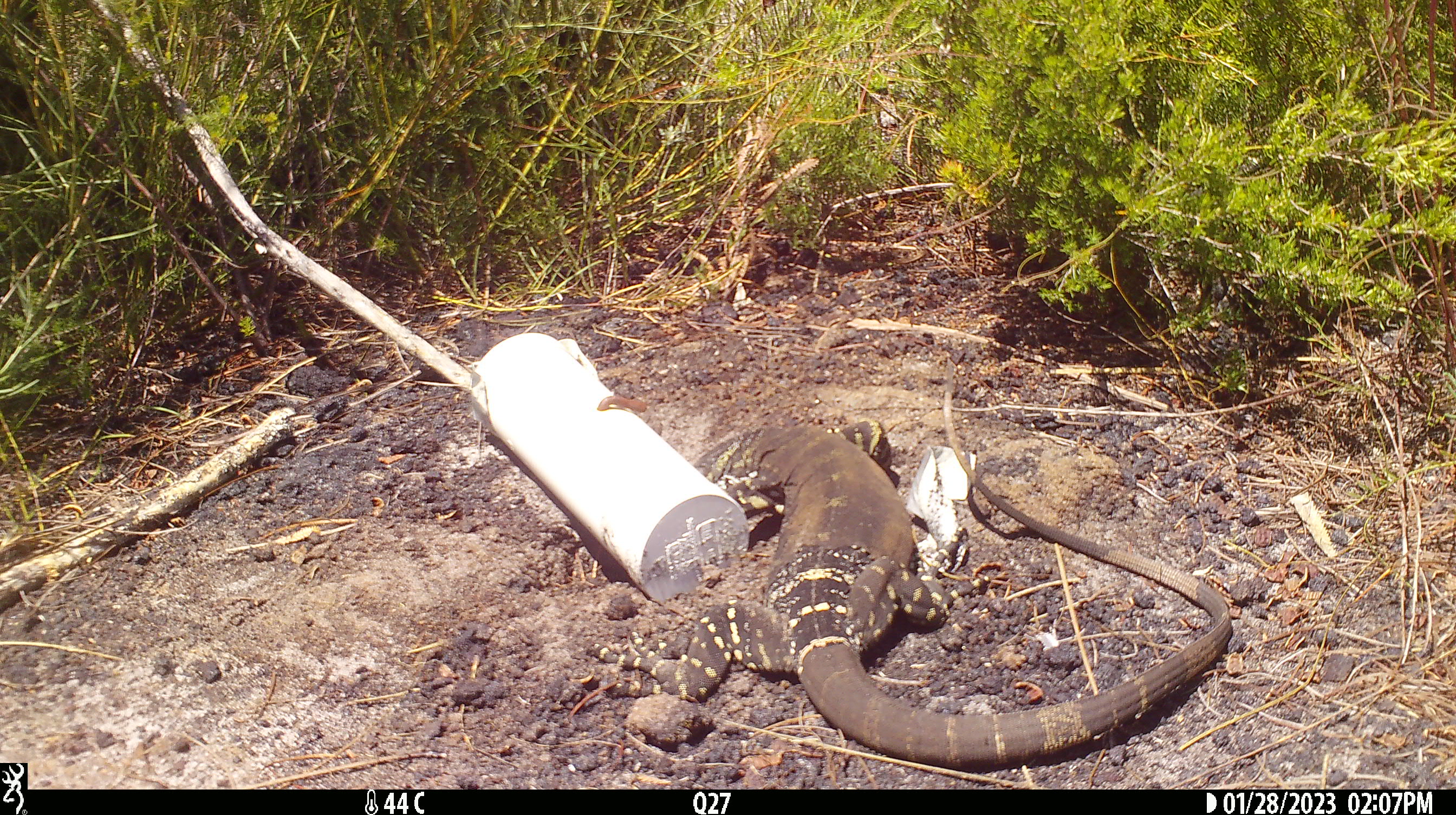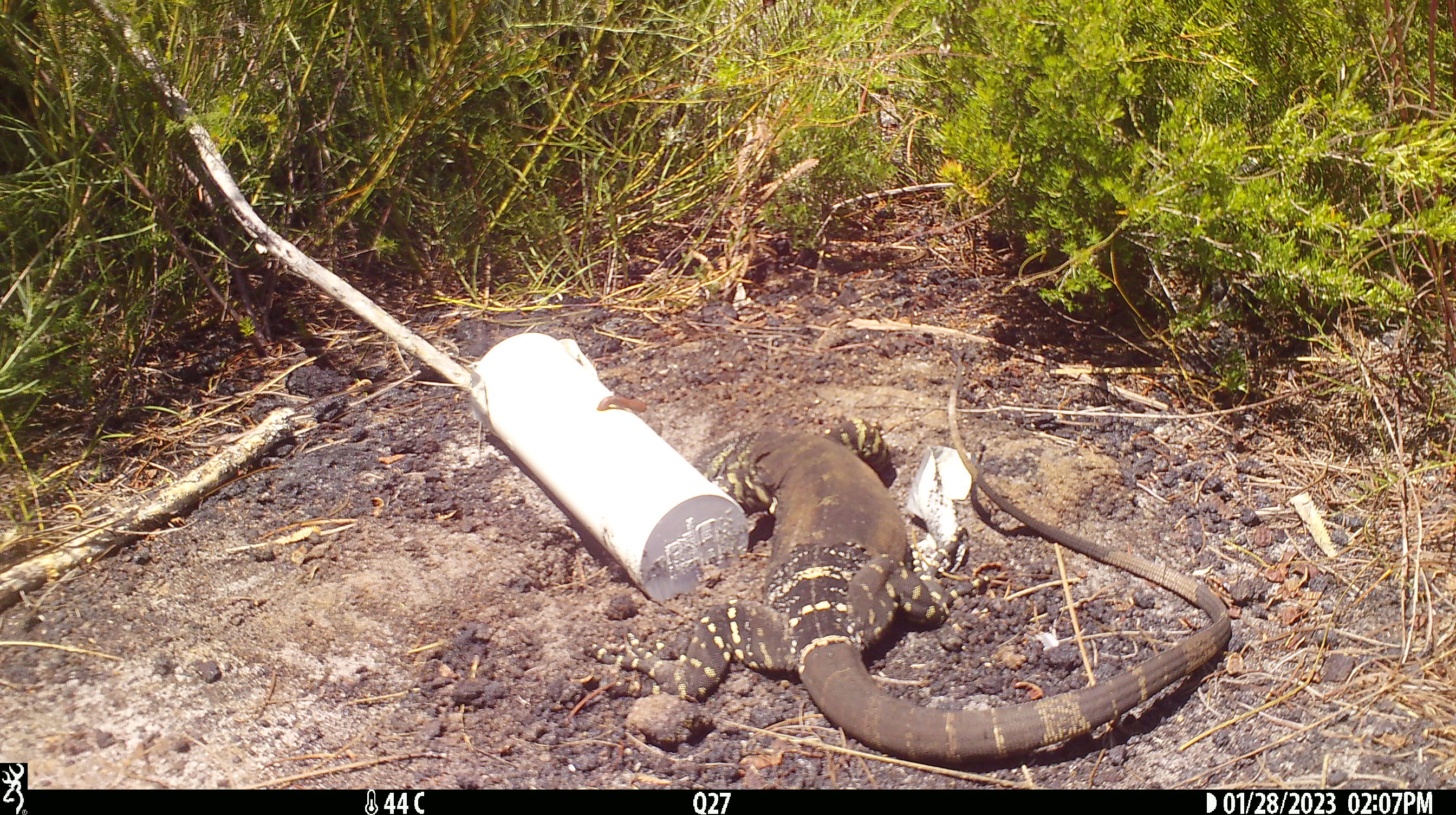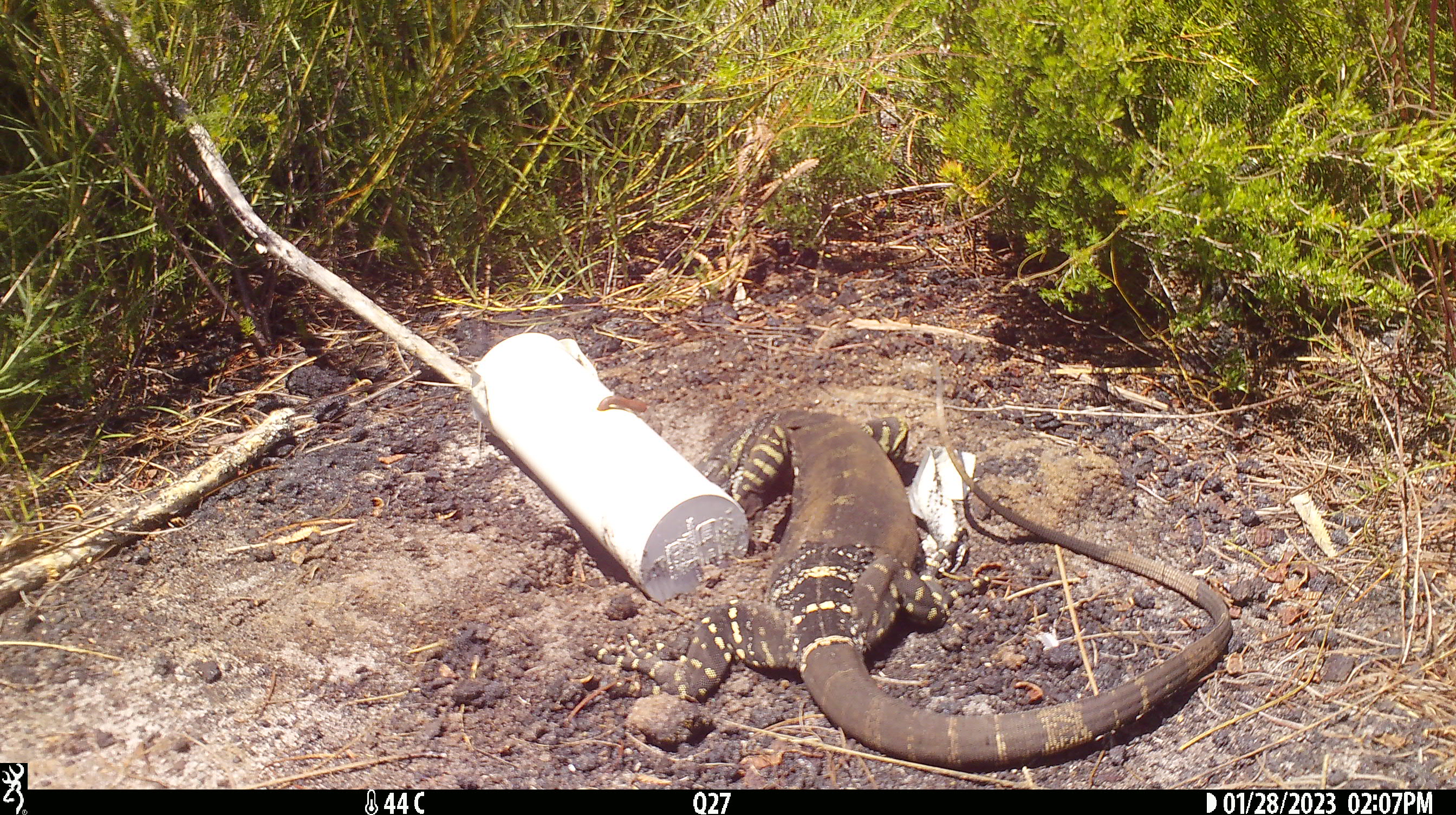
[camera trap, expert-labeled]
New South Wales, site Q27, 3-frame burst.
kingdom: Animalia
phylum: Chordata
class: Reptilia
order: Squamata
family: Varanidae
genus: Varanus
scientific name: Varanus varius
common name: lace monitor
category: goanna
Goanna (lace monitor) (Varanus varius).